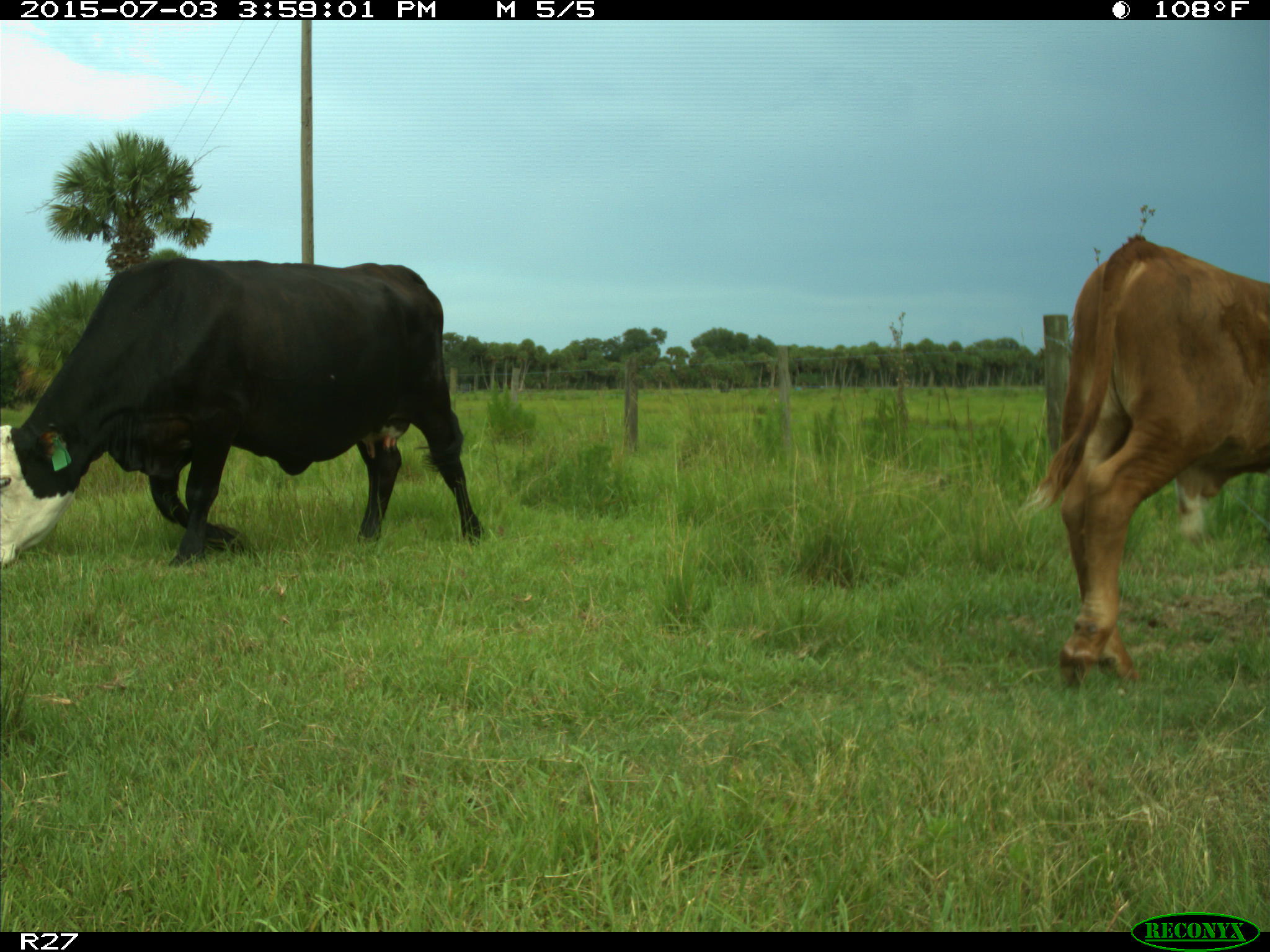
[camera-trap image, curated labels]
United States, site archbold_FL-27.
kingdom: Animalia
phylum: Chordata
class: Mammalia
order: Artiodactyla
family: Bovidae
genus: Bos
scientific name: Bos taurus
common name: domestic cow